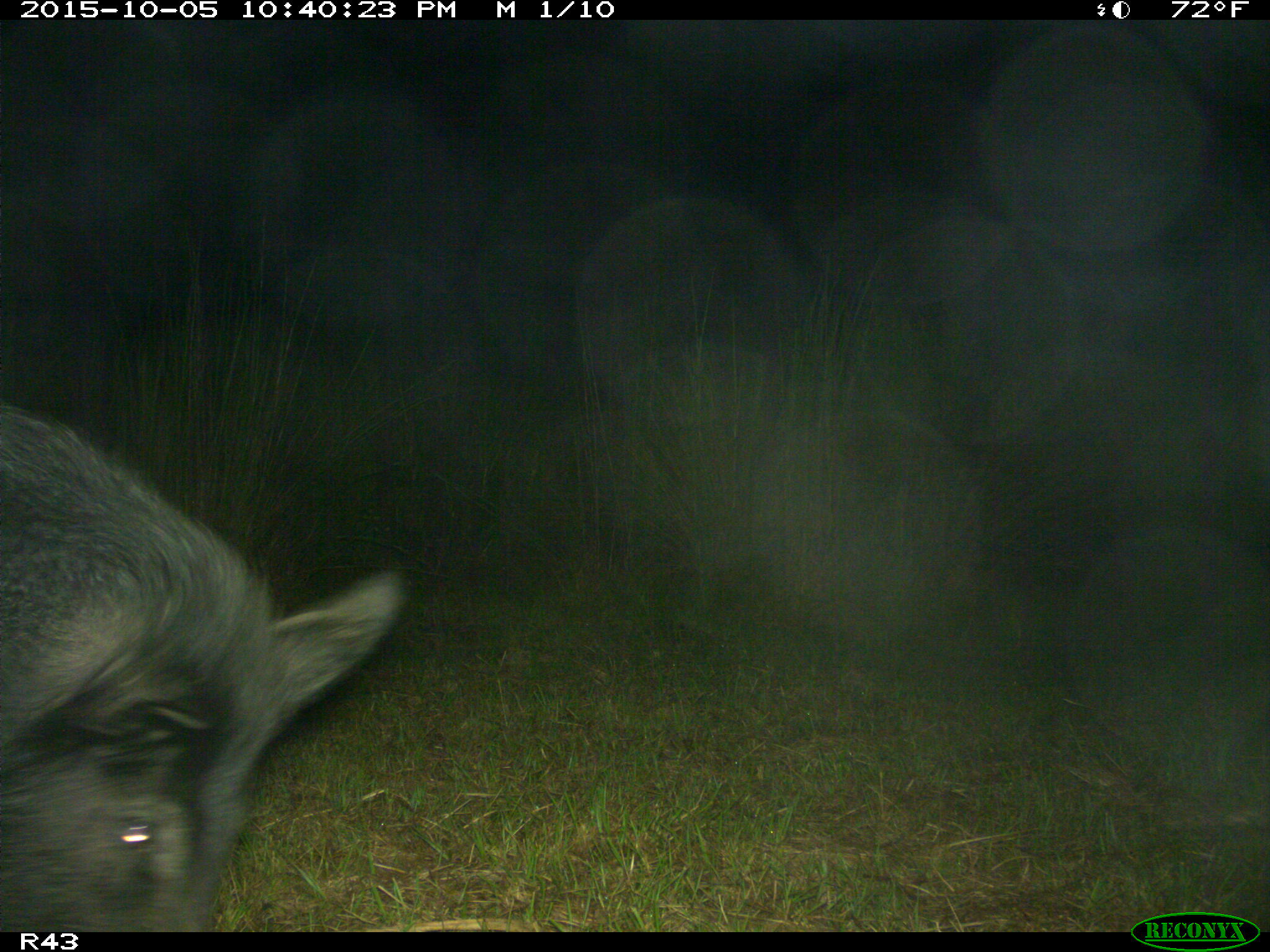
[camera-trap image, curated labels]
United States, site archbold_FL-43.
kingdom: Animalia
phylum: Chordata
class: Mammalia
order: Artiodactyla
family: Suidae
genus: Sus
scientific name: Sus scrofa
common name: wild boar